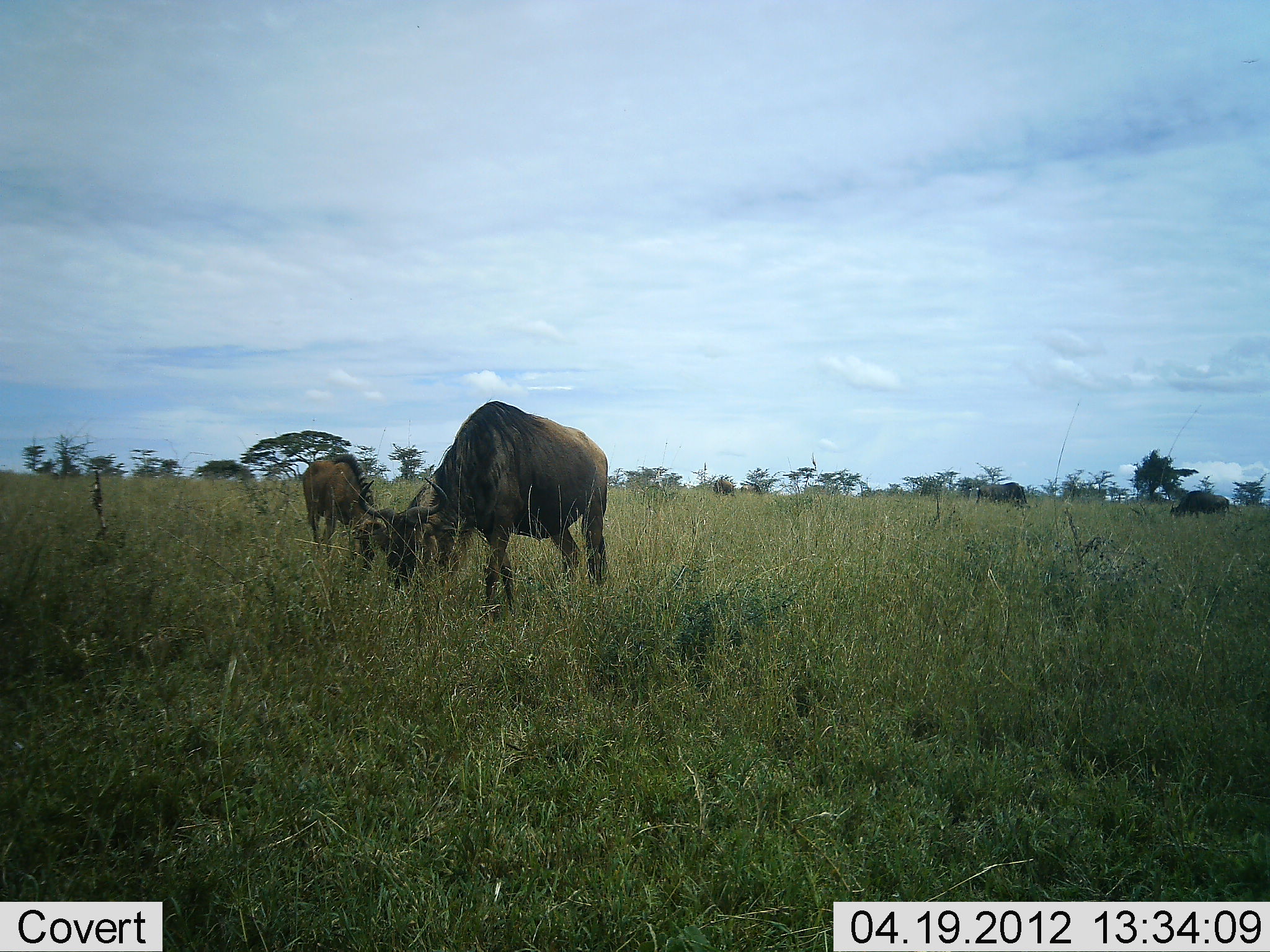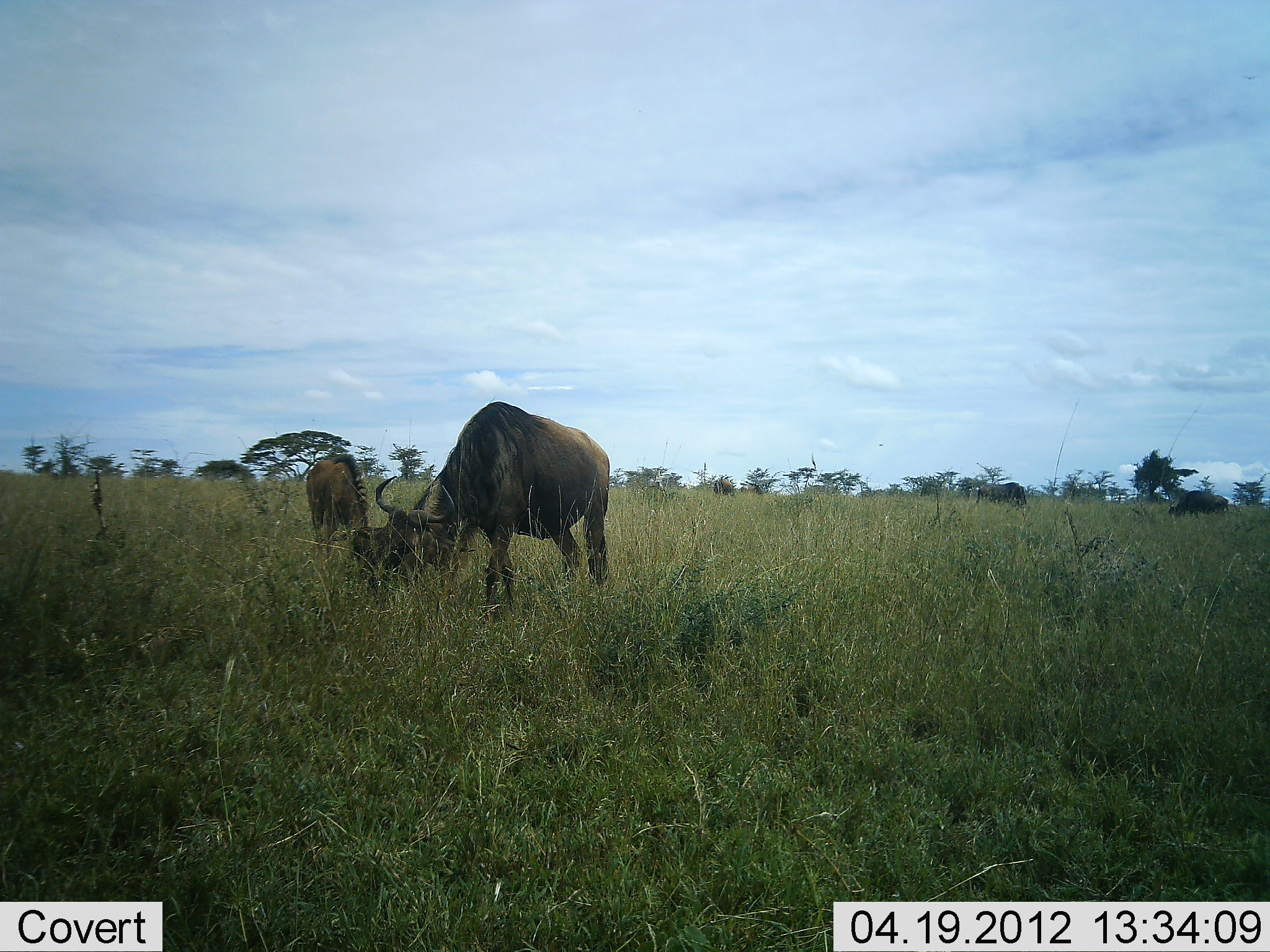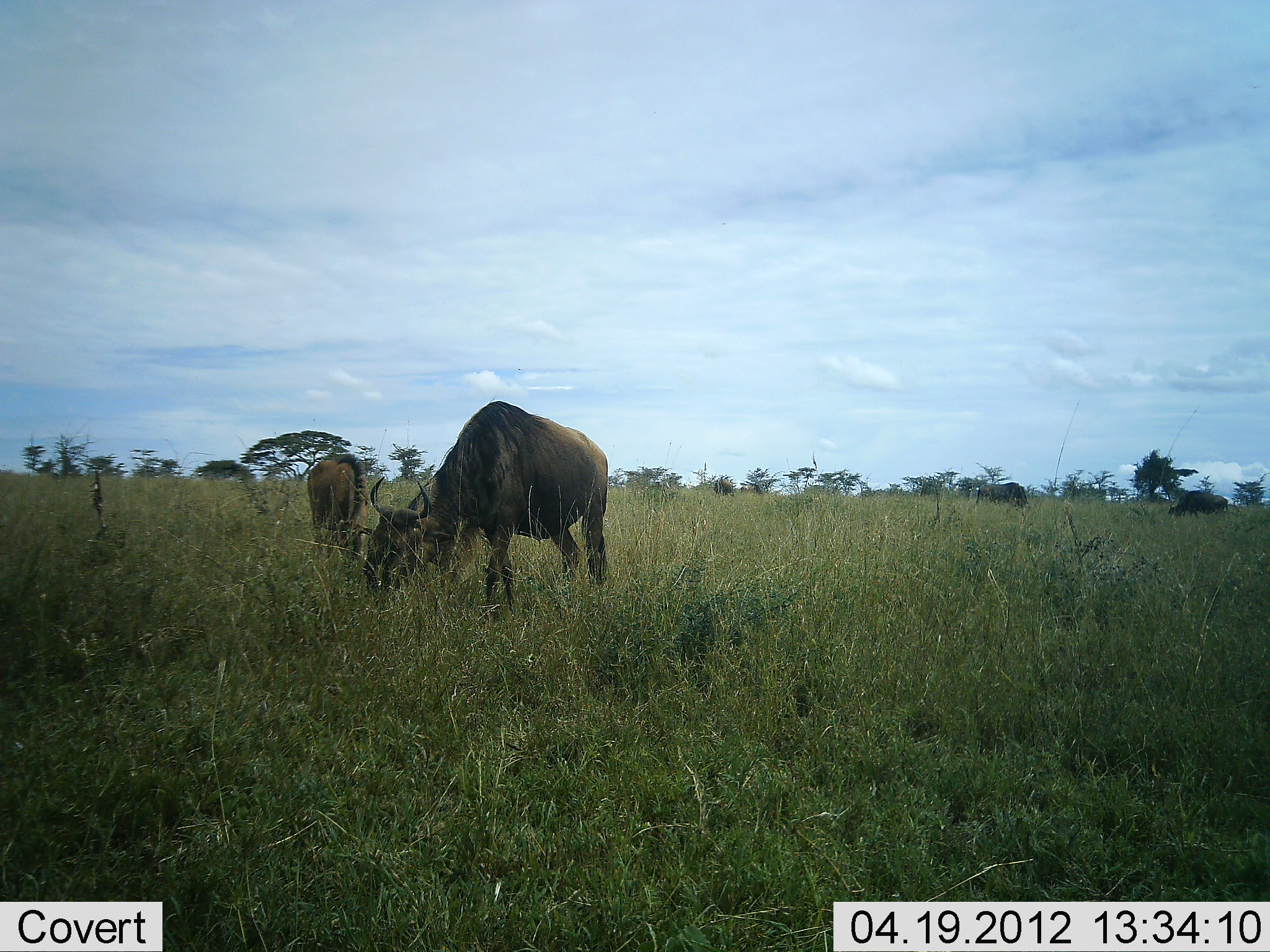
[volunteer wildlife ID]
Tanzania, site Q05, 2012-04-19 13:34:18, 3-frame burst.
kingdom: Animalia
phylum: Chordata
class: Mammalia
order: Artiodactyla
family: Bovidae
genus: Connochaetes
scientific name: Connochaetes taurinus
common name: blue wildebeest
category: wildebeest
Wildebeest (blue wildebeest) (Connochaetes taurinus), count 4. Behavior (volunteer vote fractions): standing 23%, resting 0%, moving 0%, interacting 3%. Young present (vote fraction): 40%. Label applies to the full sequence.